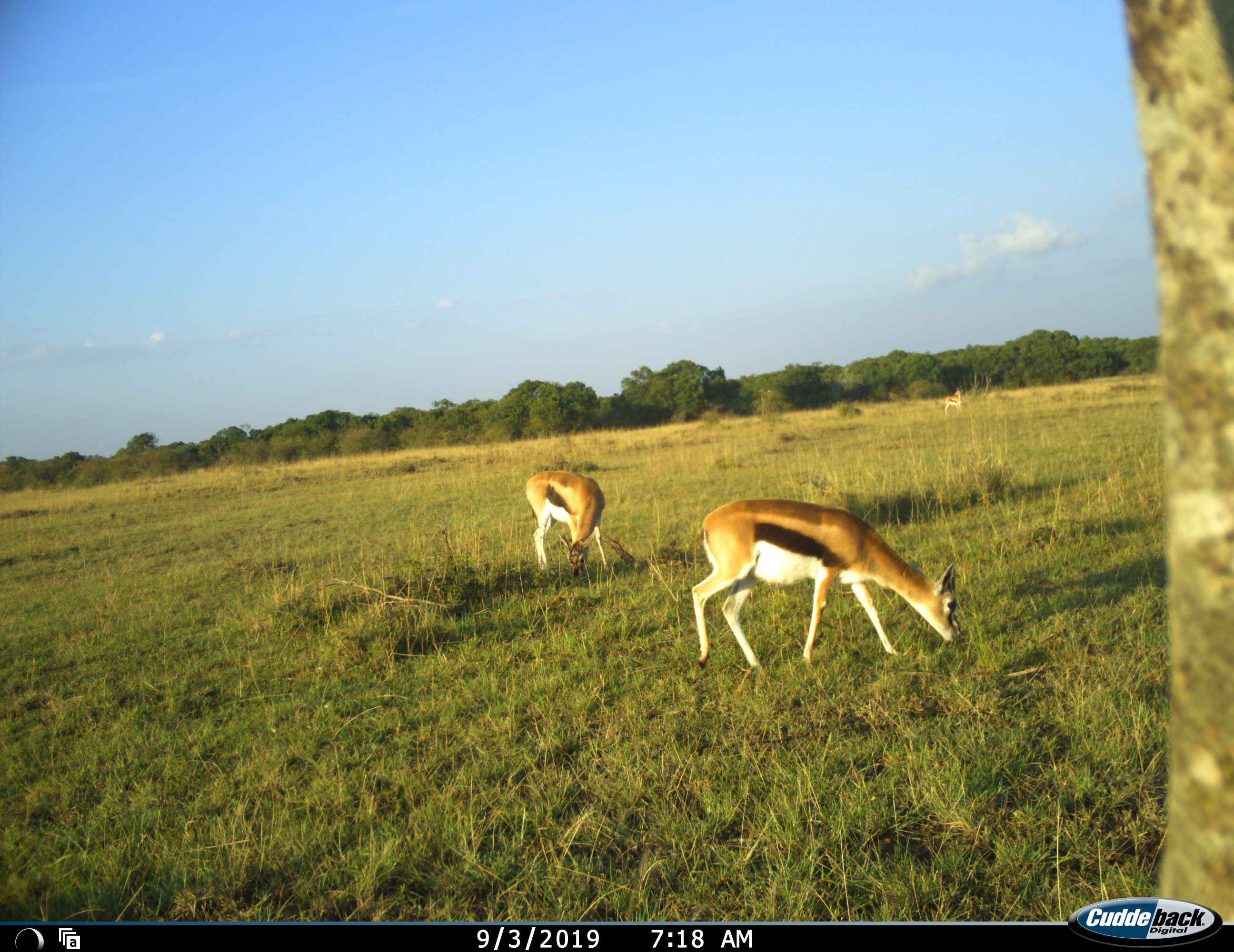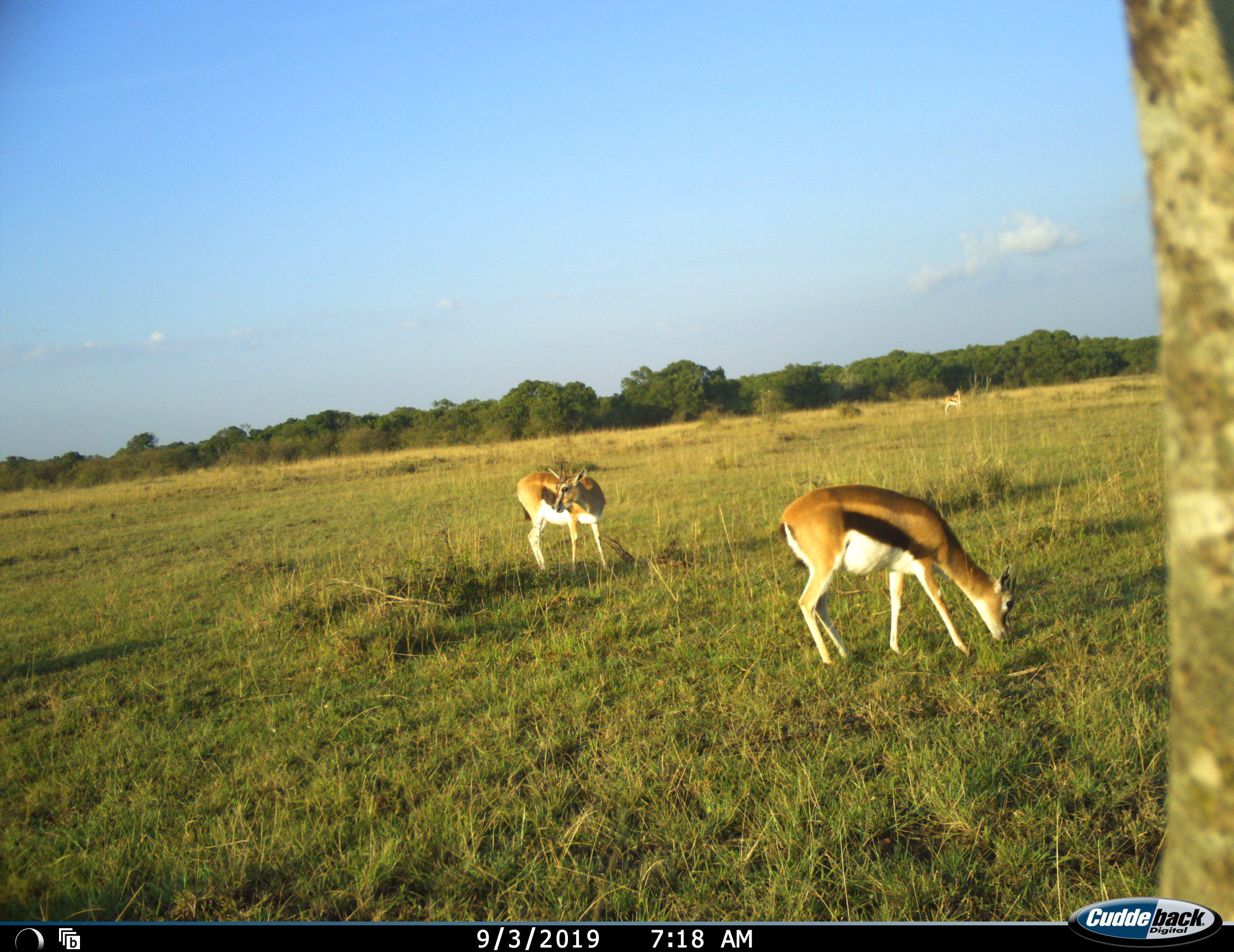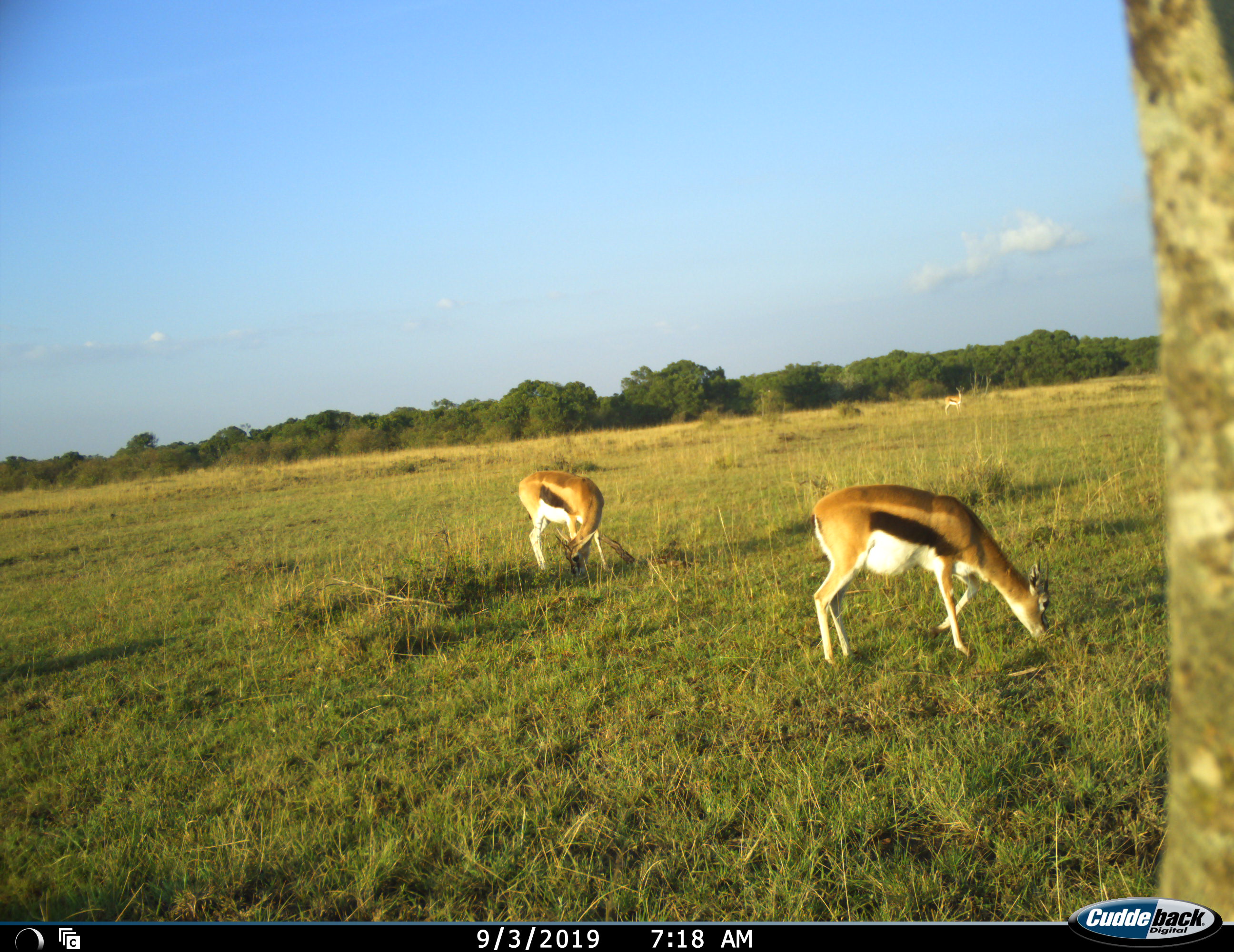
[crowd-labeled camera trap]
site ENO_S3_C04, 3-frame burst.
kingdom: Animalia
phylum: Chordata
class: Mammalia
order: Artiodactyla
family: Bovidae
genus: Eudorcas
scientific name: Eudorcas thomsonii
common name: thomson's gazelle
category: gazellethomsons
Gazellethomsons (thomson's gazelle) (Eudorcas thomsonii), count 3. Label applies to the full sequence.